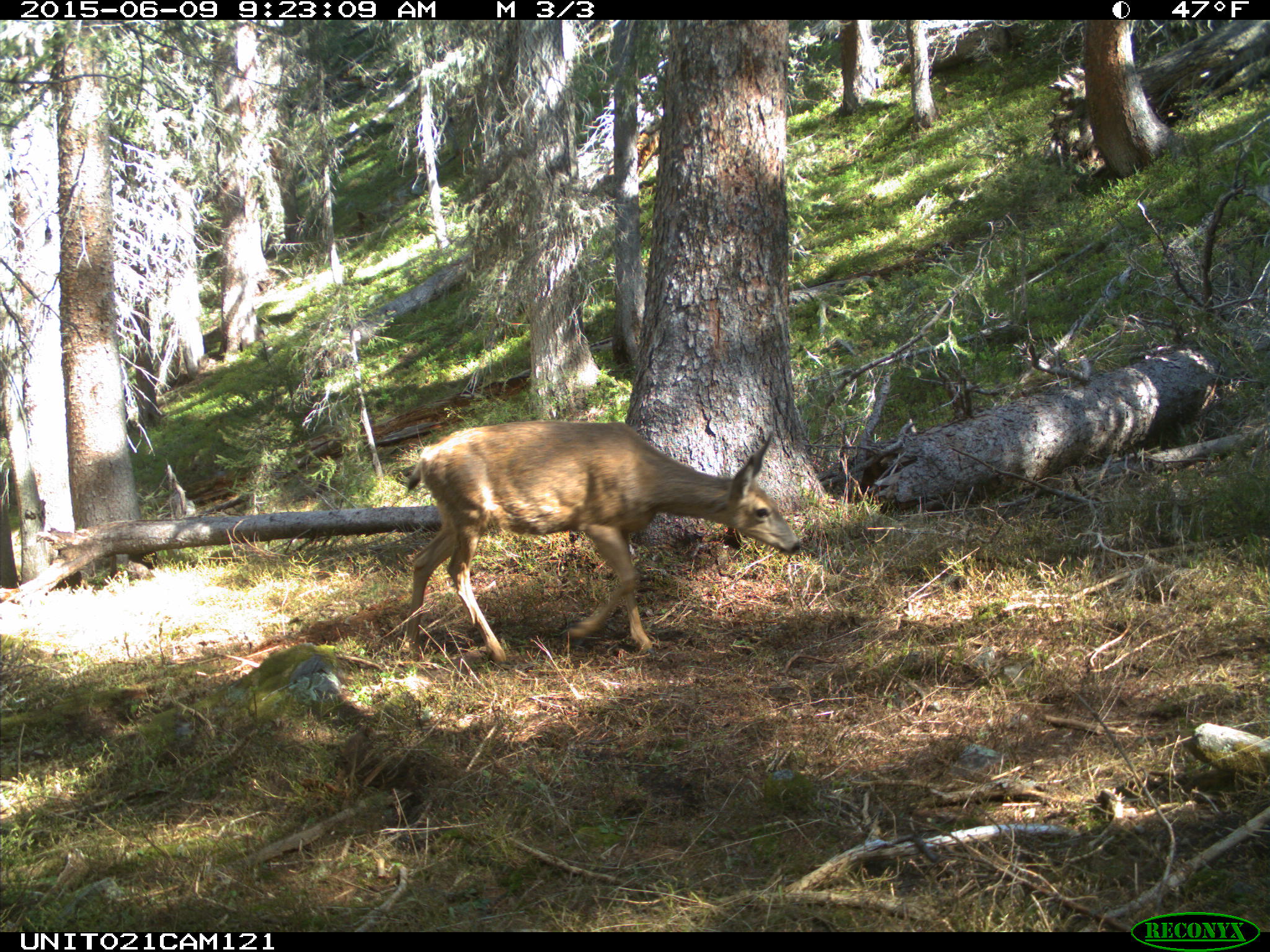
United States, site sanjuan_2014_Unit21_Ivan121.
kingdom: Animalia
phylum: Chordata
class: Mammalia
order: Artiodactyla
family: Cervidae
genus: Odocoileus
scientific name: Odocoileus hemionus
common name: mule deer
Odocoileus hemionus (mule deer).